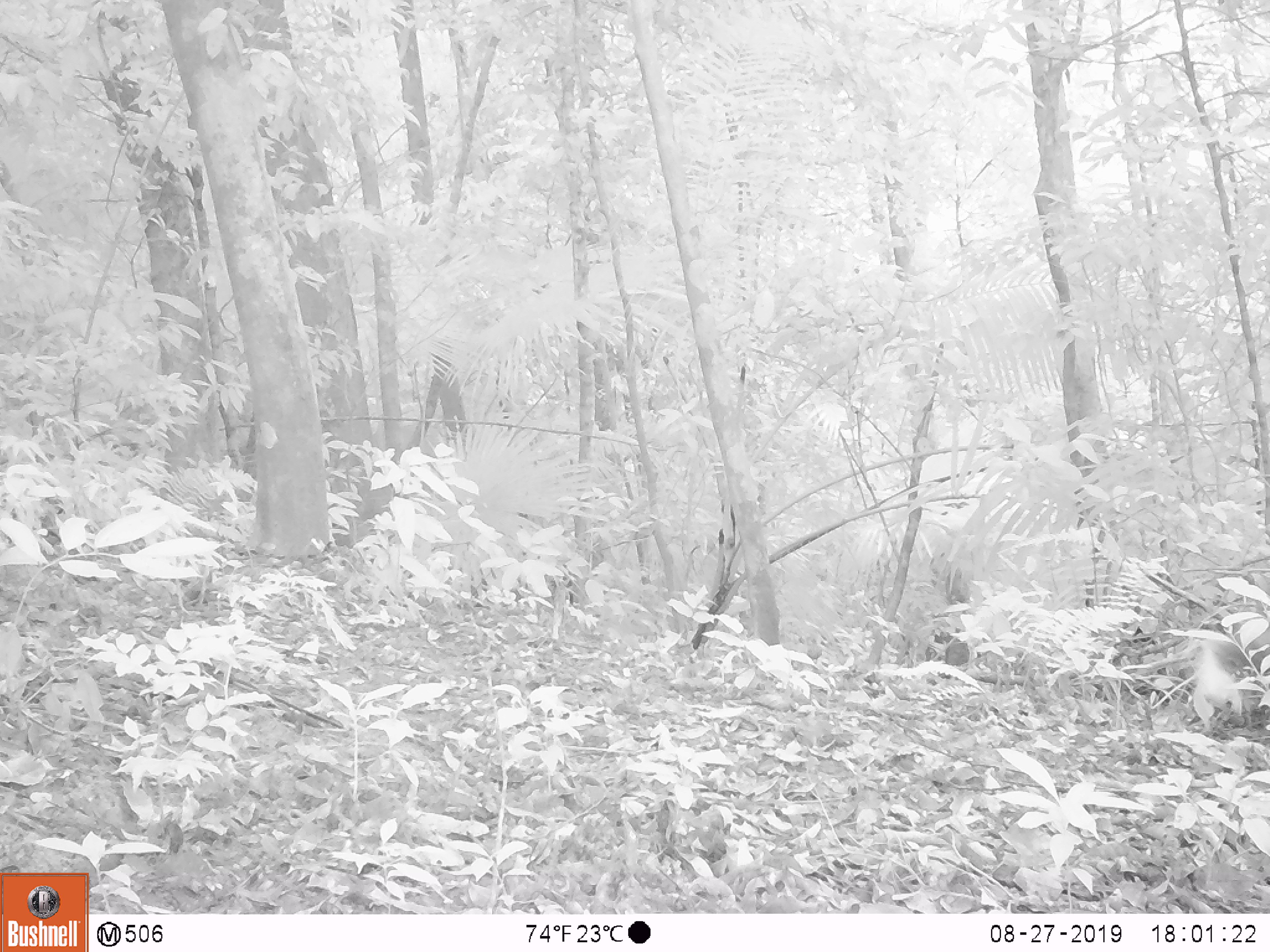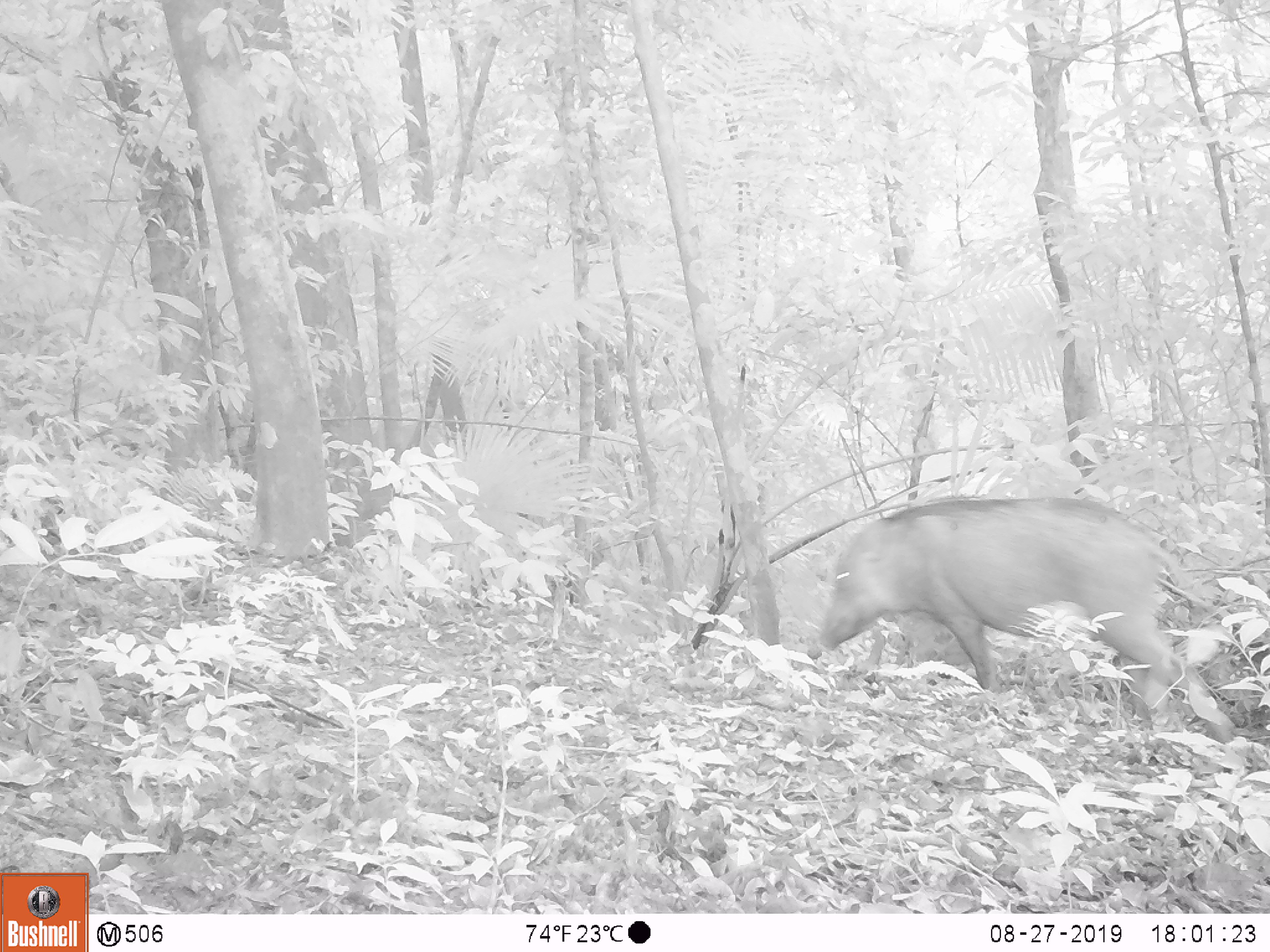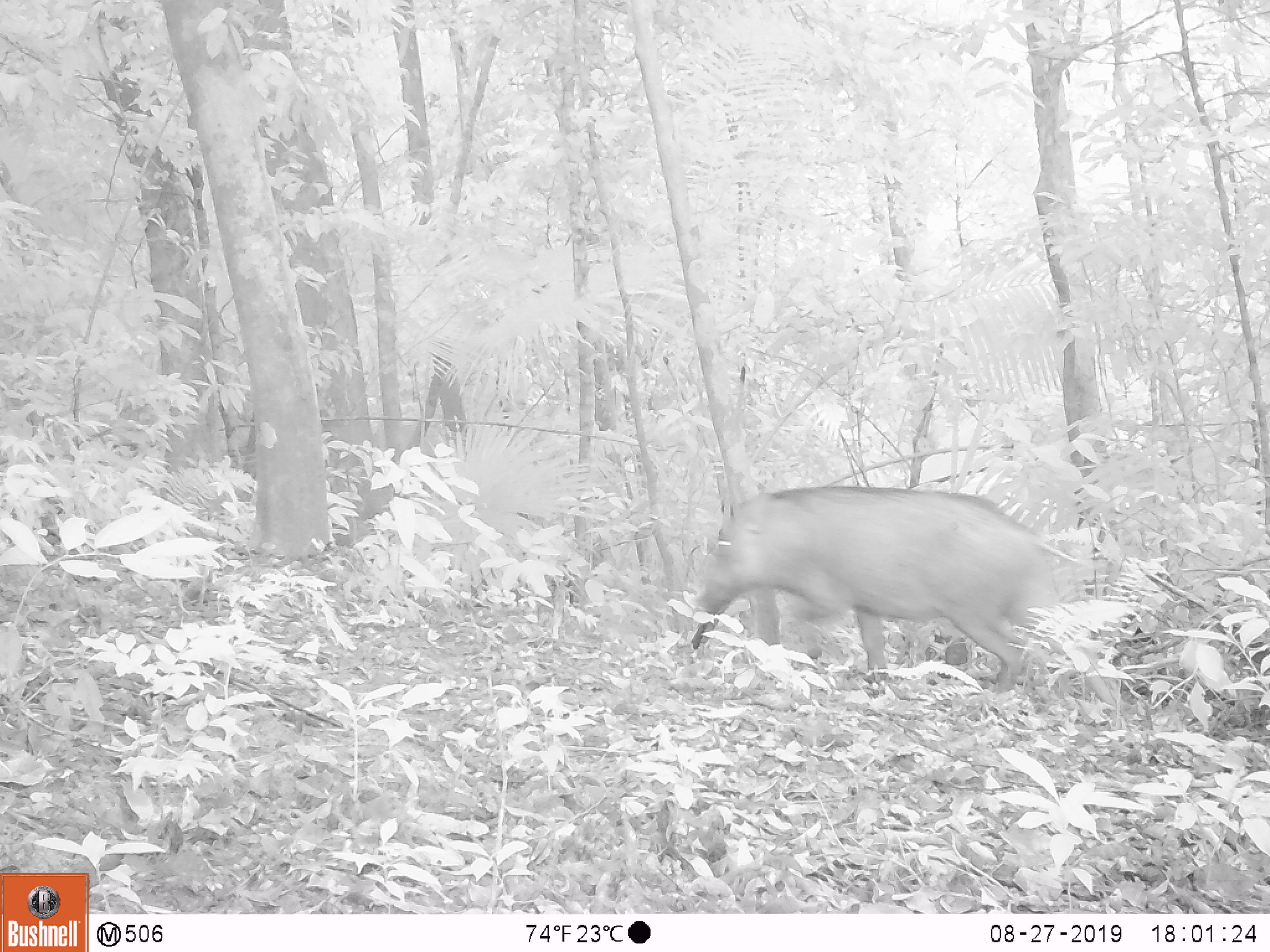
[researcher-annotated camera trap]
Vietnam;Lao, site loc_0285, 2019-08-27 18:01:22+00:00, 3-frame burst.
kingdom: Animalia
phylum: Chordata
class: Mammalia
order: Artiodactyla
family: Suidae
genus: Sus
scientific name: Sus scrofa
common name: eurasian wild pig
Eurasian wild pig (Sus scrofa). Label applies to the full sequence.